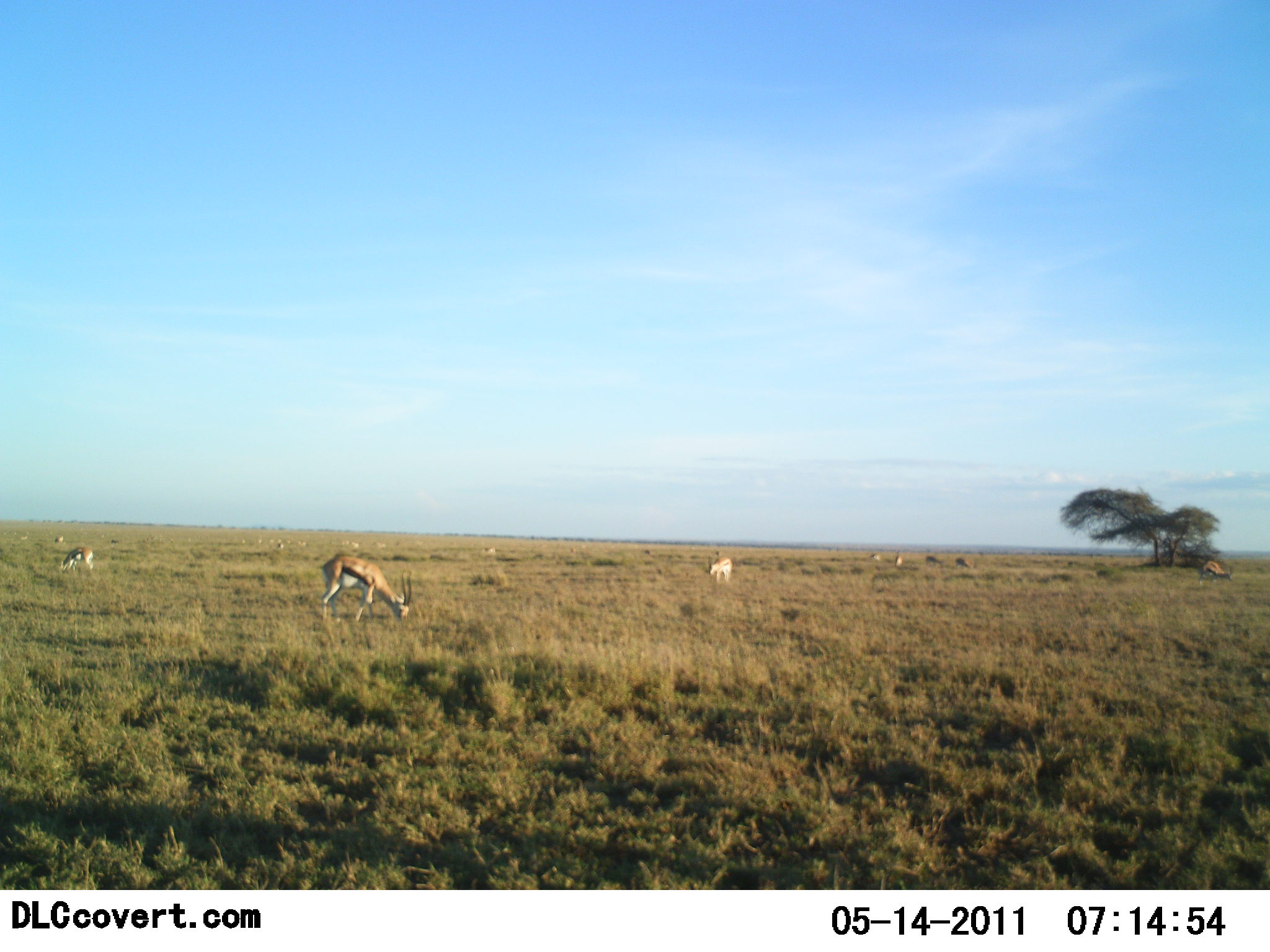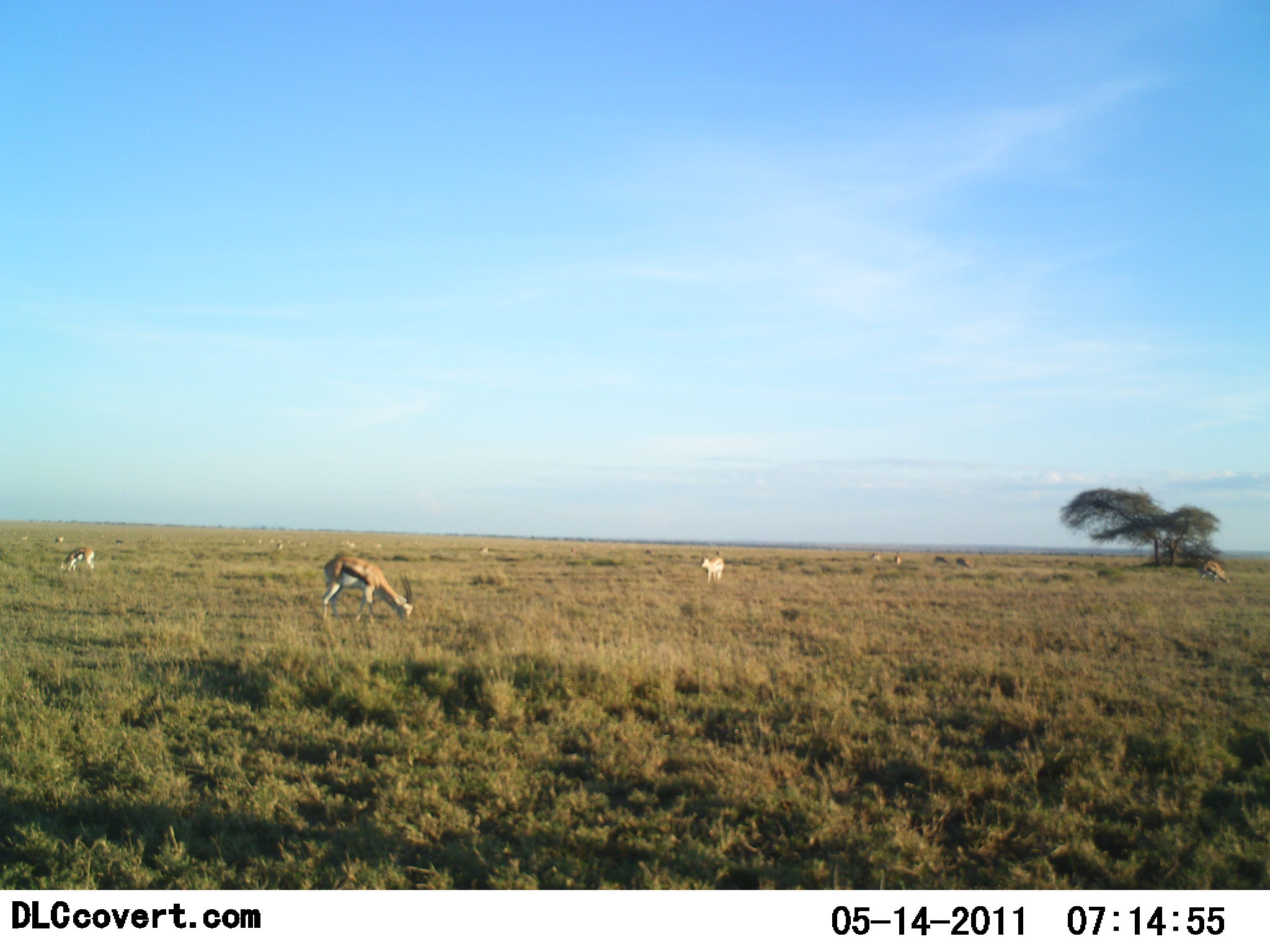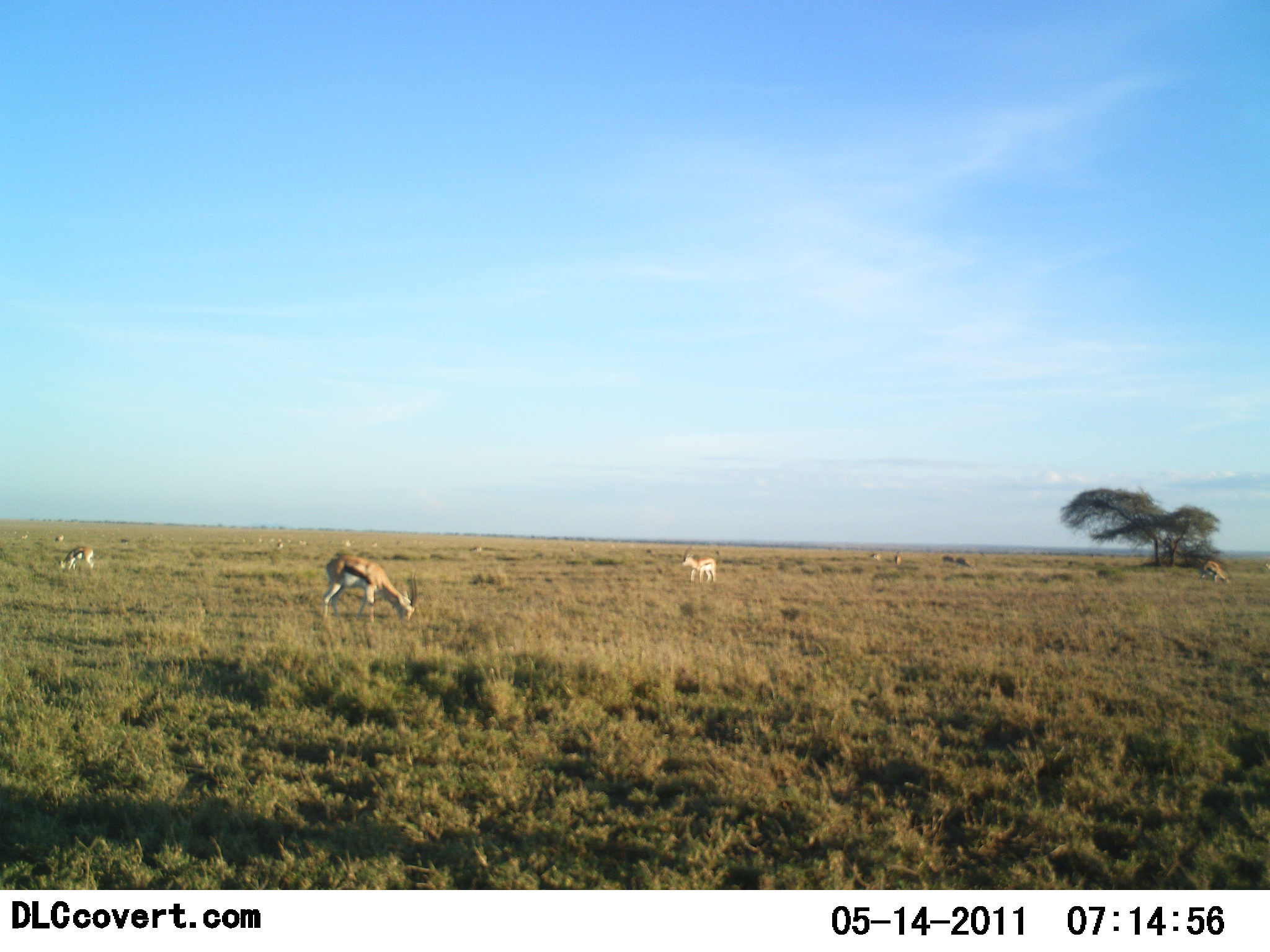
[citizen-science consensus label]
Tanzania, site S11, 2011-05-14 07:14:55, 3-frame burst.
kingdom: Animalia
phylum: Chordata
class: Mammalia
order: Artiodactyla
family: Bovidae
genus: Eudorcas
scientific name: Eudorcas thomsonii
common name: thomson's gazelle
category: gazellethomsons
Gazellethomsons (thomson's gazelle) (Eudorcas thomsonii), count 10. Behavior (volunteer vote fractions): standing 36%, resting 0%, moving 21%, interacting 0%. Young present (vote fraction): 0%. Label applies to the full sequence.